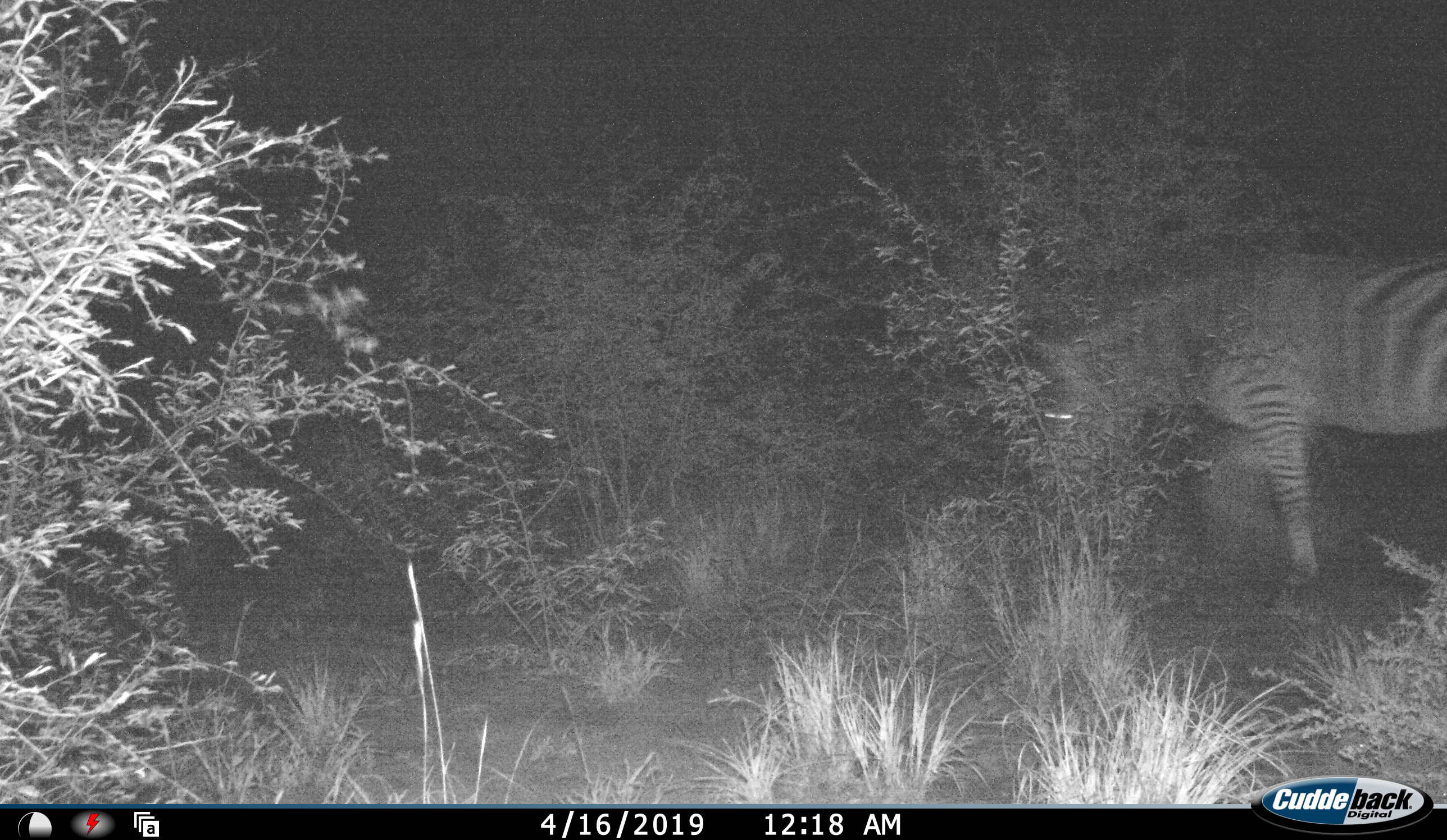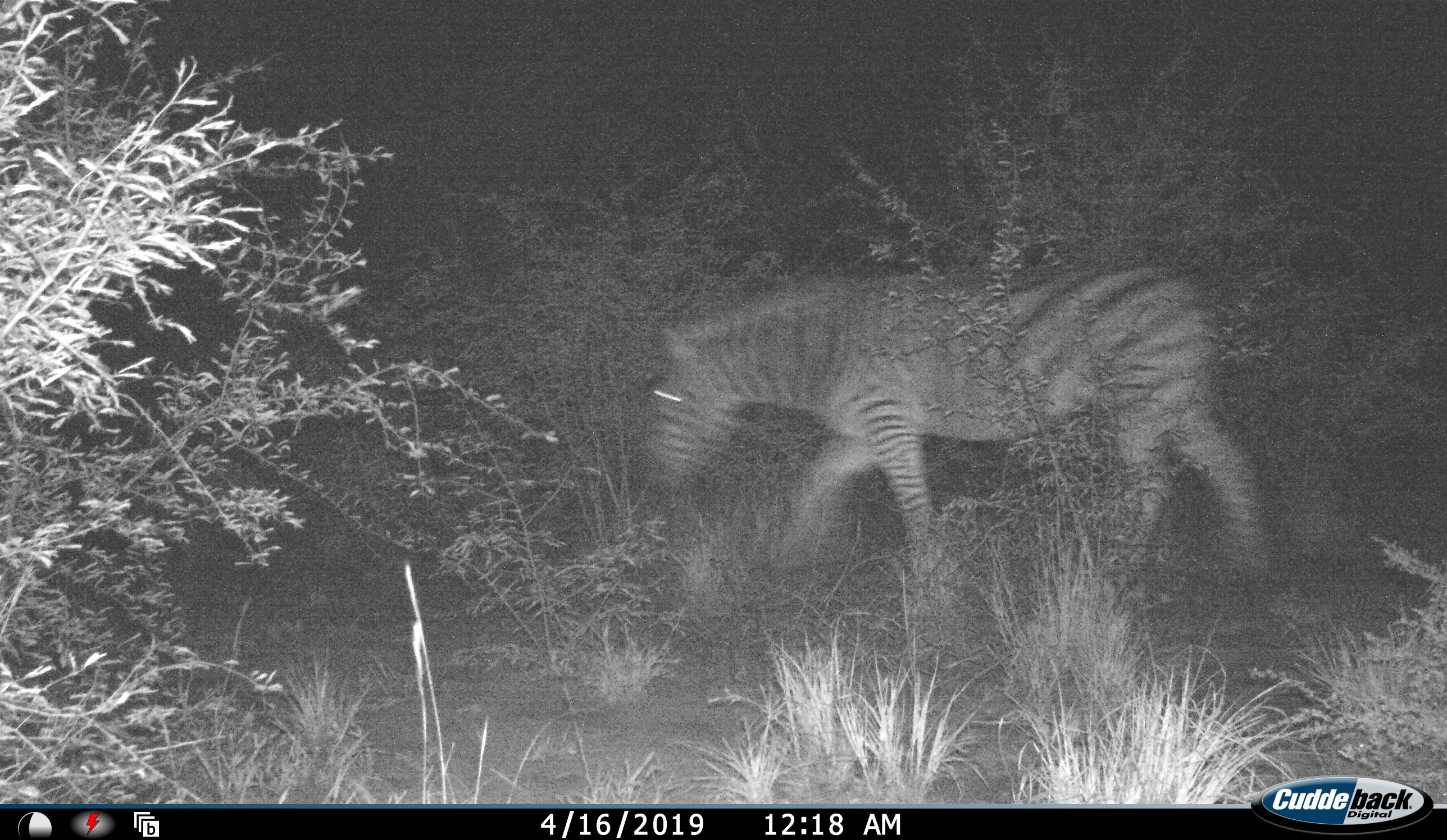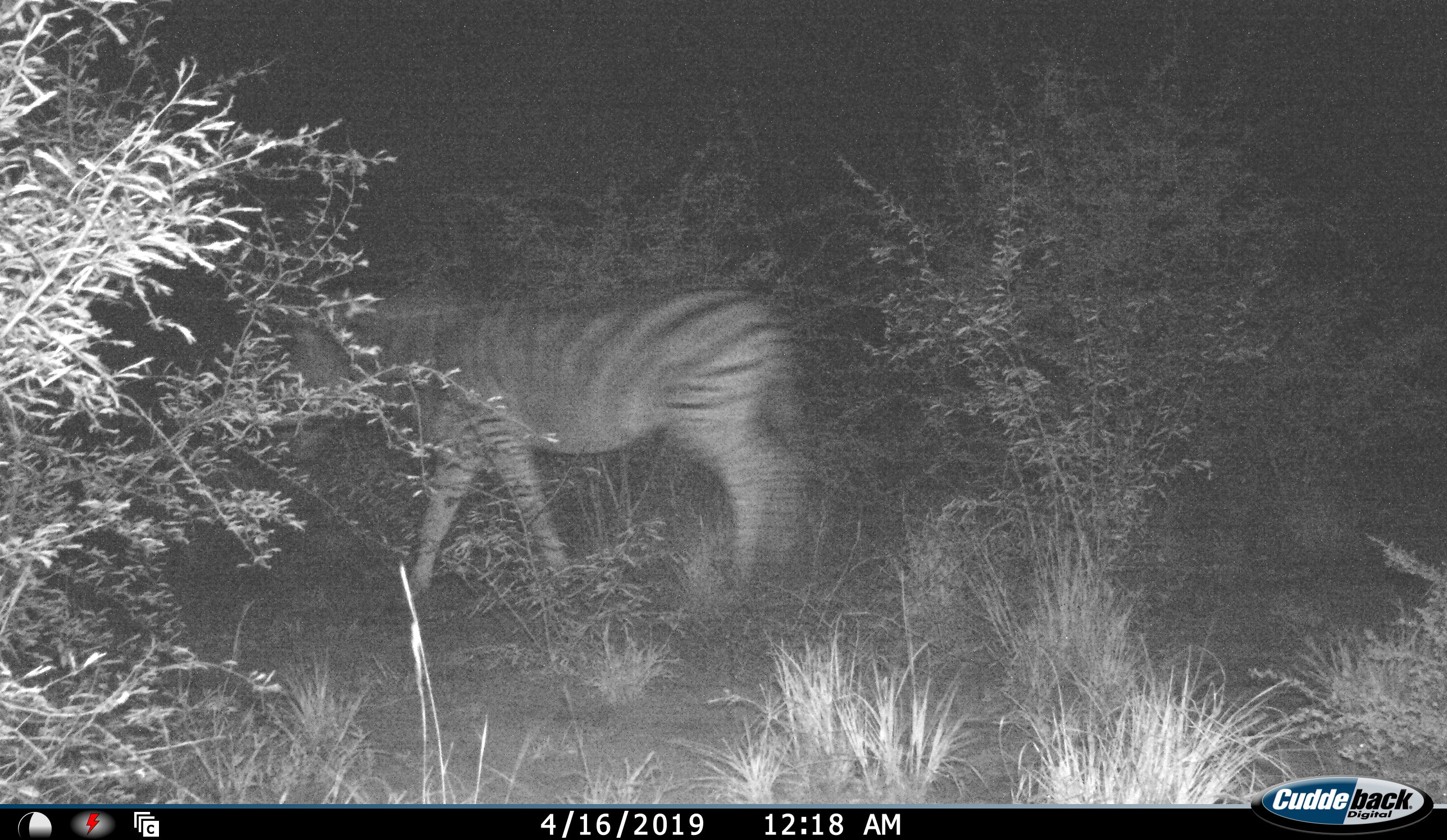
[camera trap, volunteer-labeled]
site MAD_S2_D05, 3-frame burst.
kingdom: Animalia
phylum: Chordata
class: Mammalia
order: Perissodactyla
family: Equidae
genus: Equus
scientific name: Equus quagga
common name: plains zebra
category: zebraplains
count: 1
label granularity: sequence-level